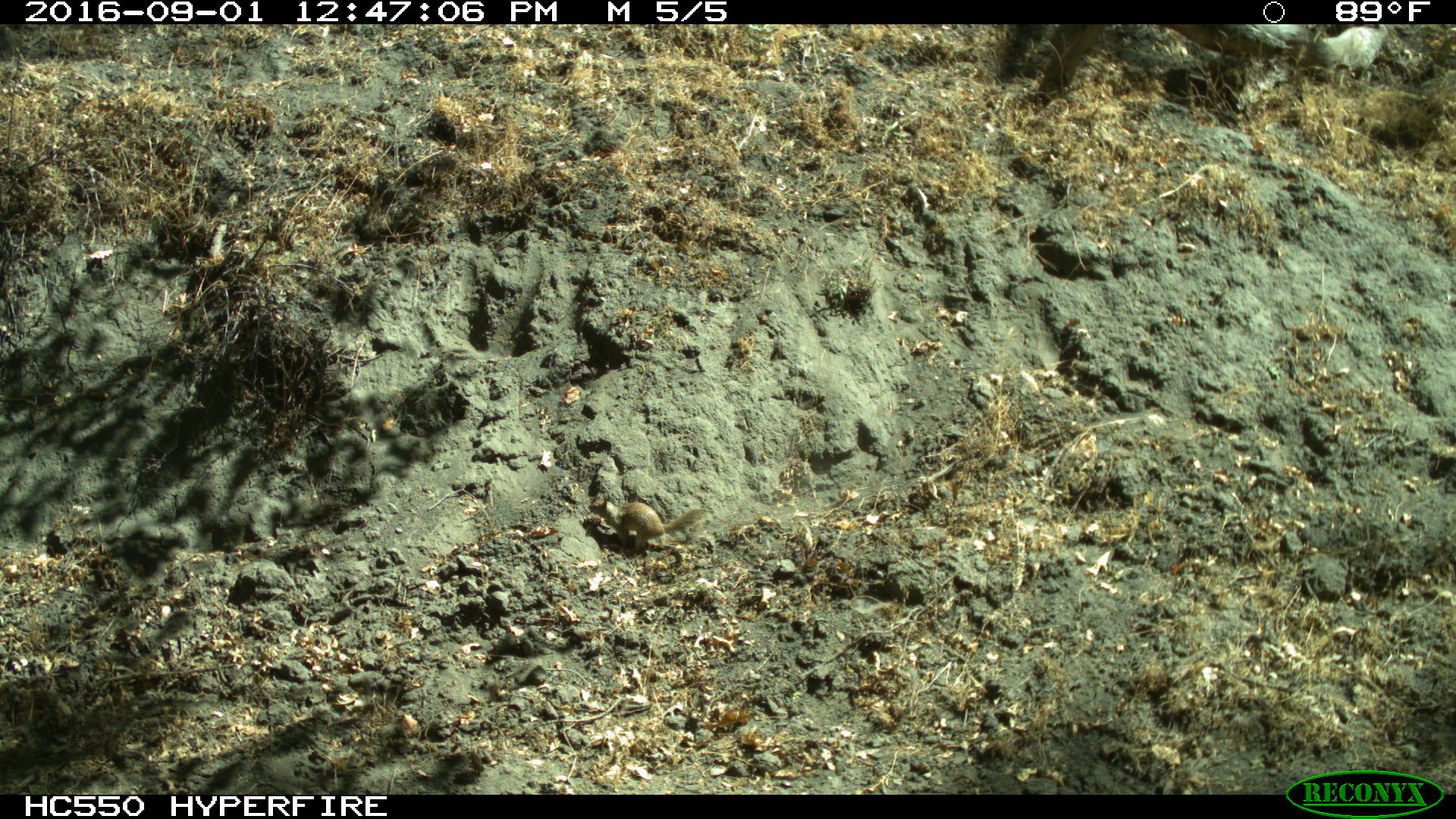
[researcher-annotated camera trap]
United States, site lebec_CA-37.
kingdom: Animalia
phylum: Chordata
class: Mammalia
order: Rodentia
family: Sciuridae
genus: Otospermophilus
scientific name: Otospermophilus beecheyi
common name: california ground squirrel